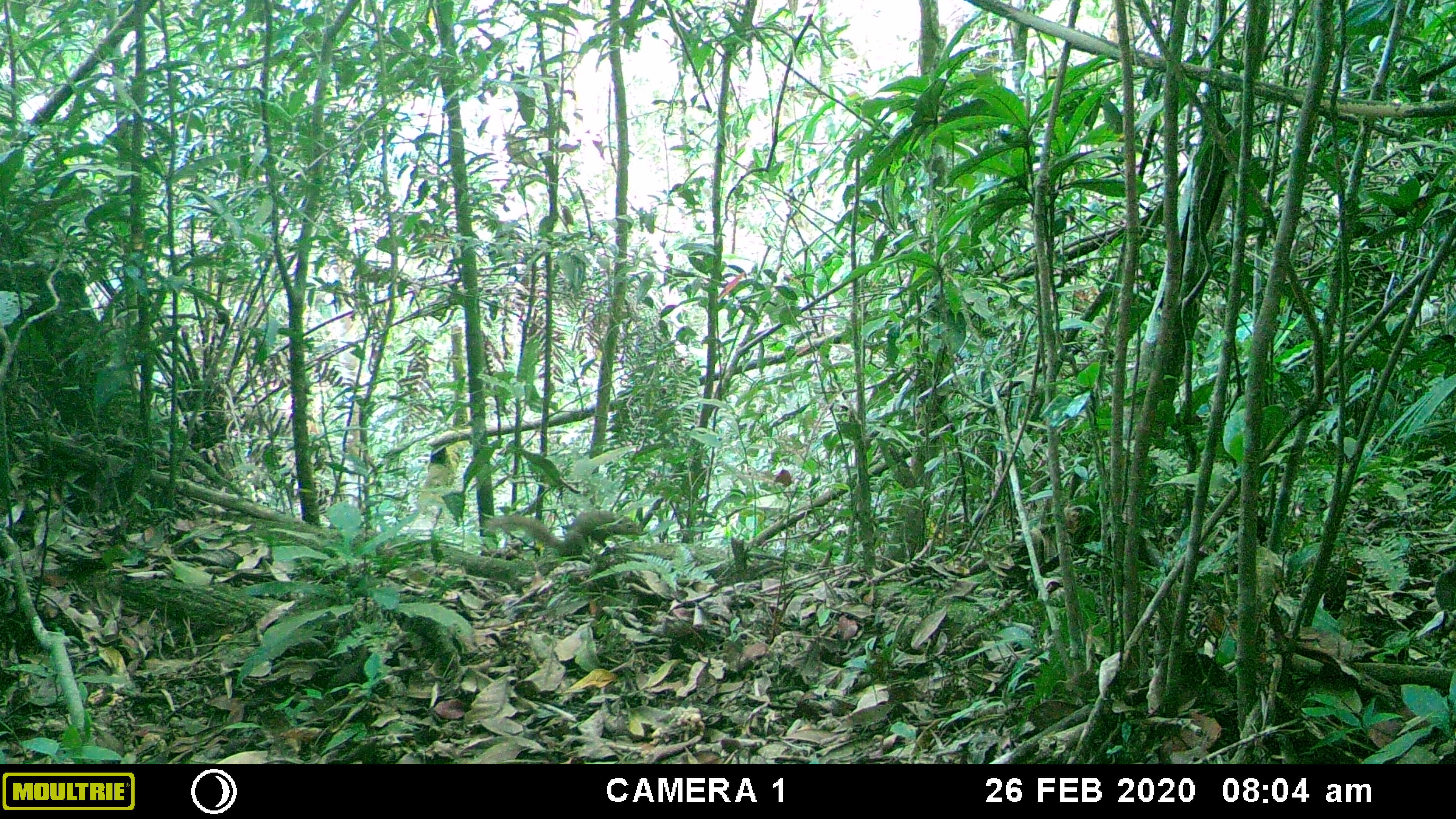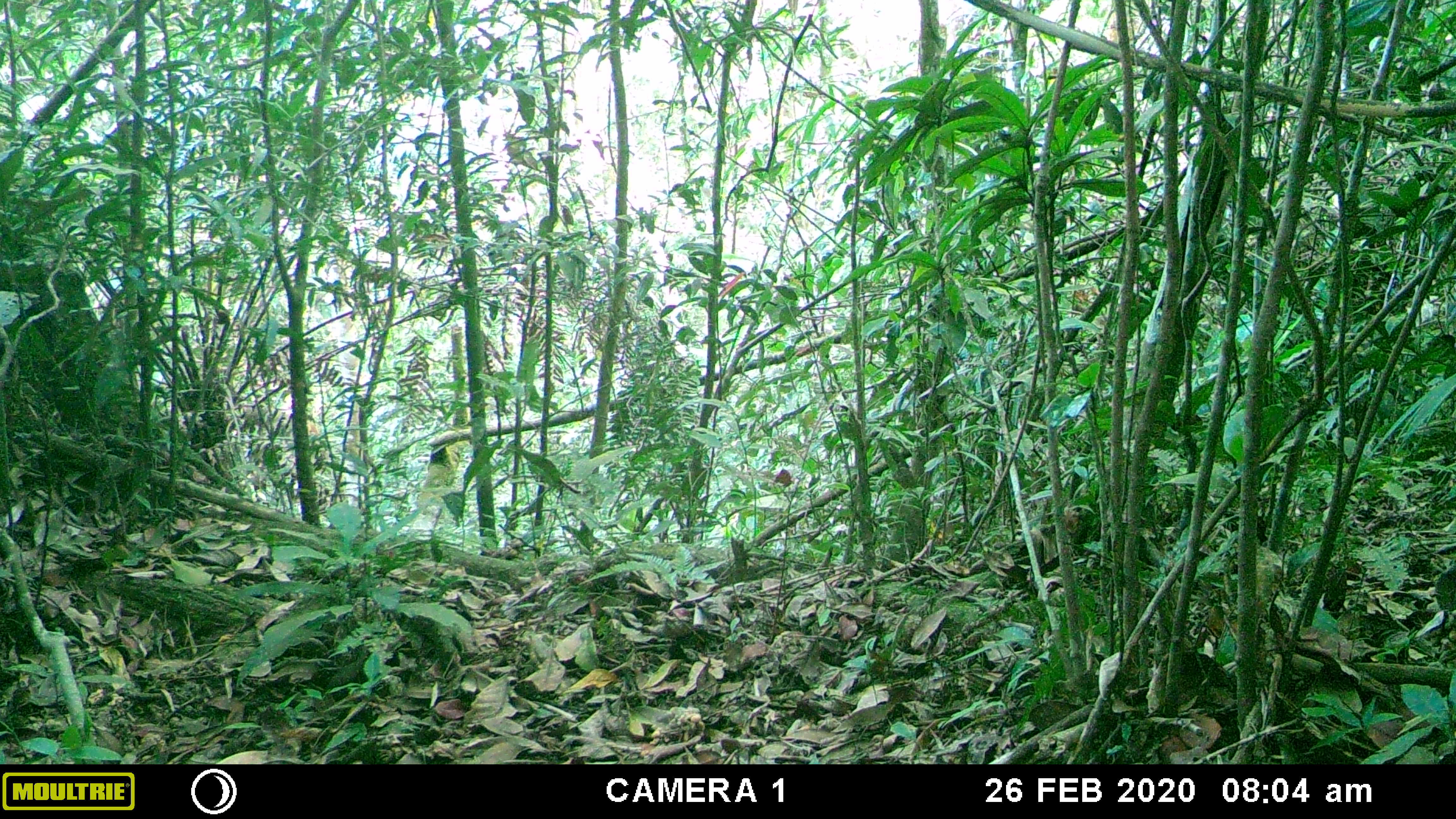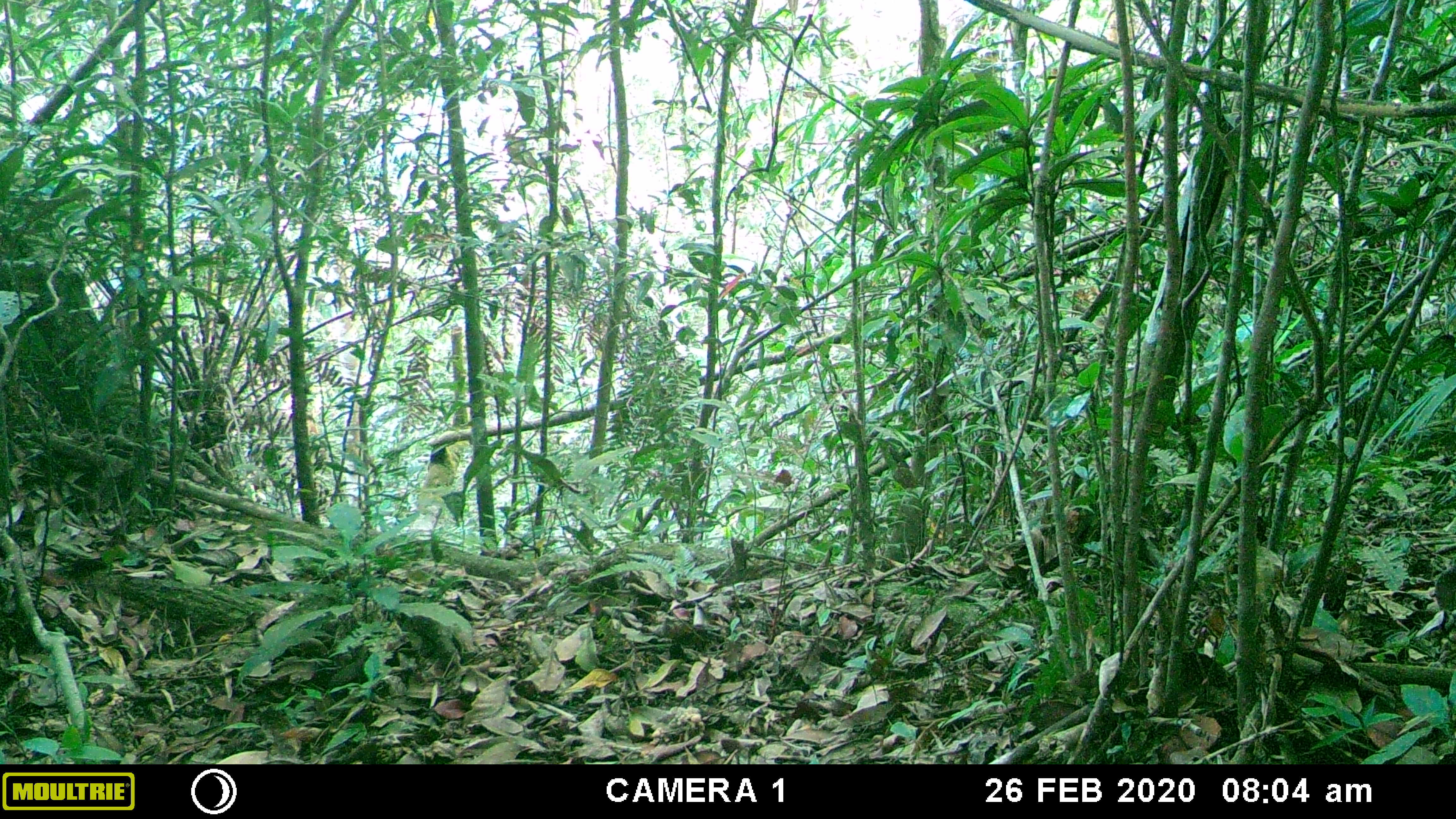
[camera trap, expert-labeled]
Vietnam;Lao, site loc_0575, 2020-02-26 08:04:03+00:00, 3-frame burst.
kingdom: Animalia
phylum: Chordata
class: Mammalia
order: Scandentia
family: Tupaiidae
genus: Tupaia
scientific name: Tupaia belangeri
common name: northern treeshrew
Northern treeshrew (Tupaia belangeri). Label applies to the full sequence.